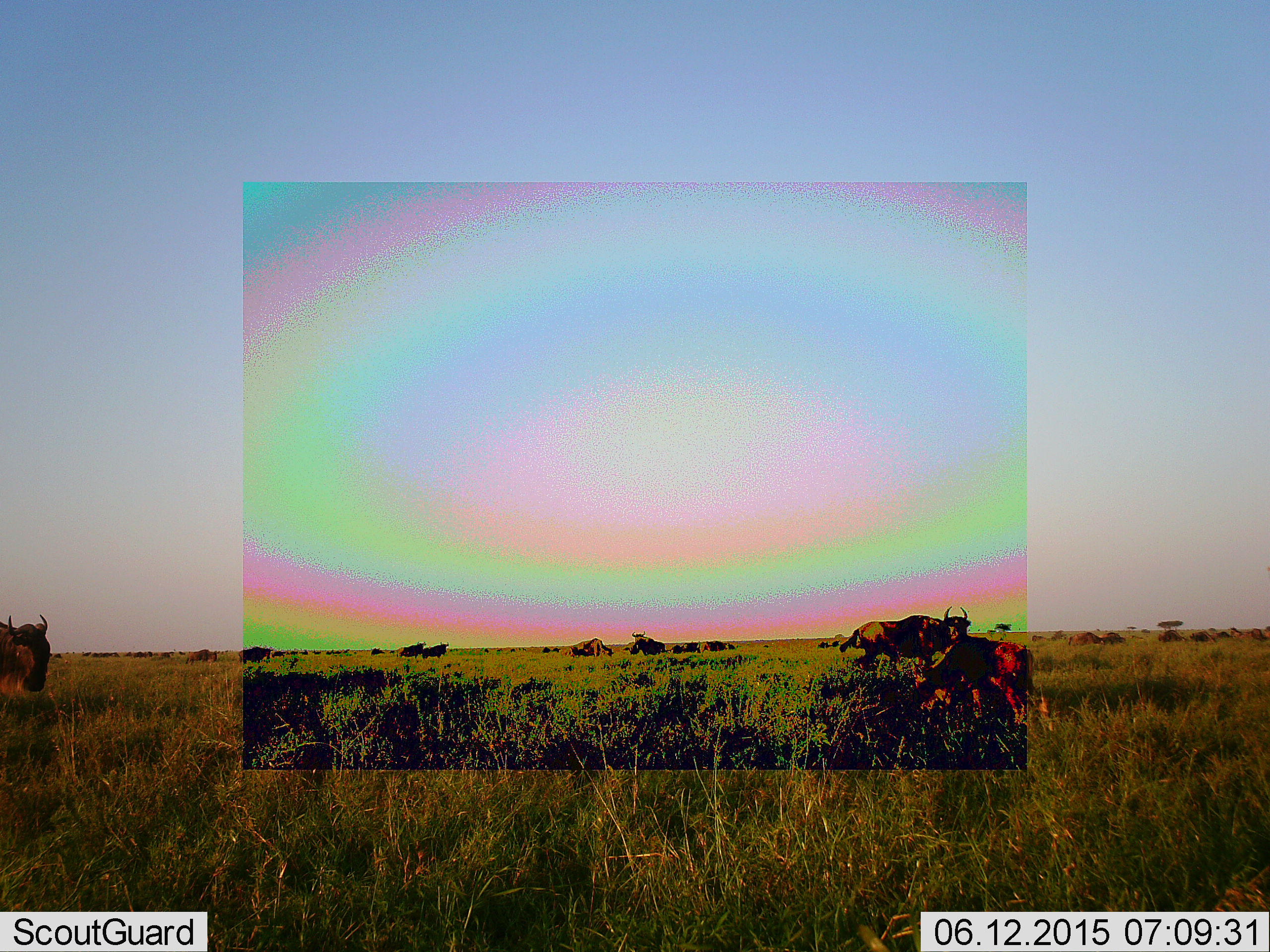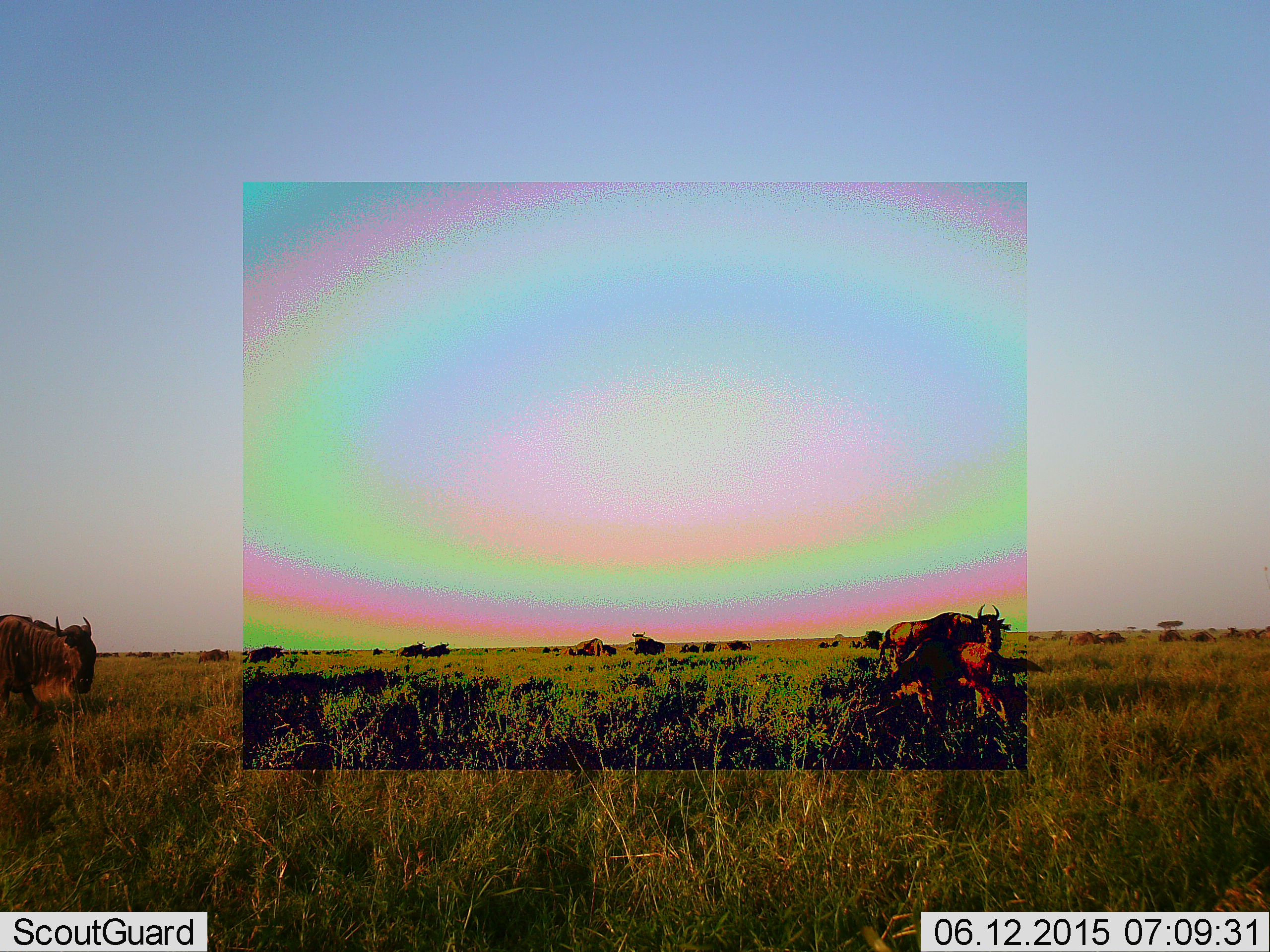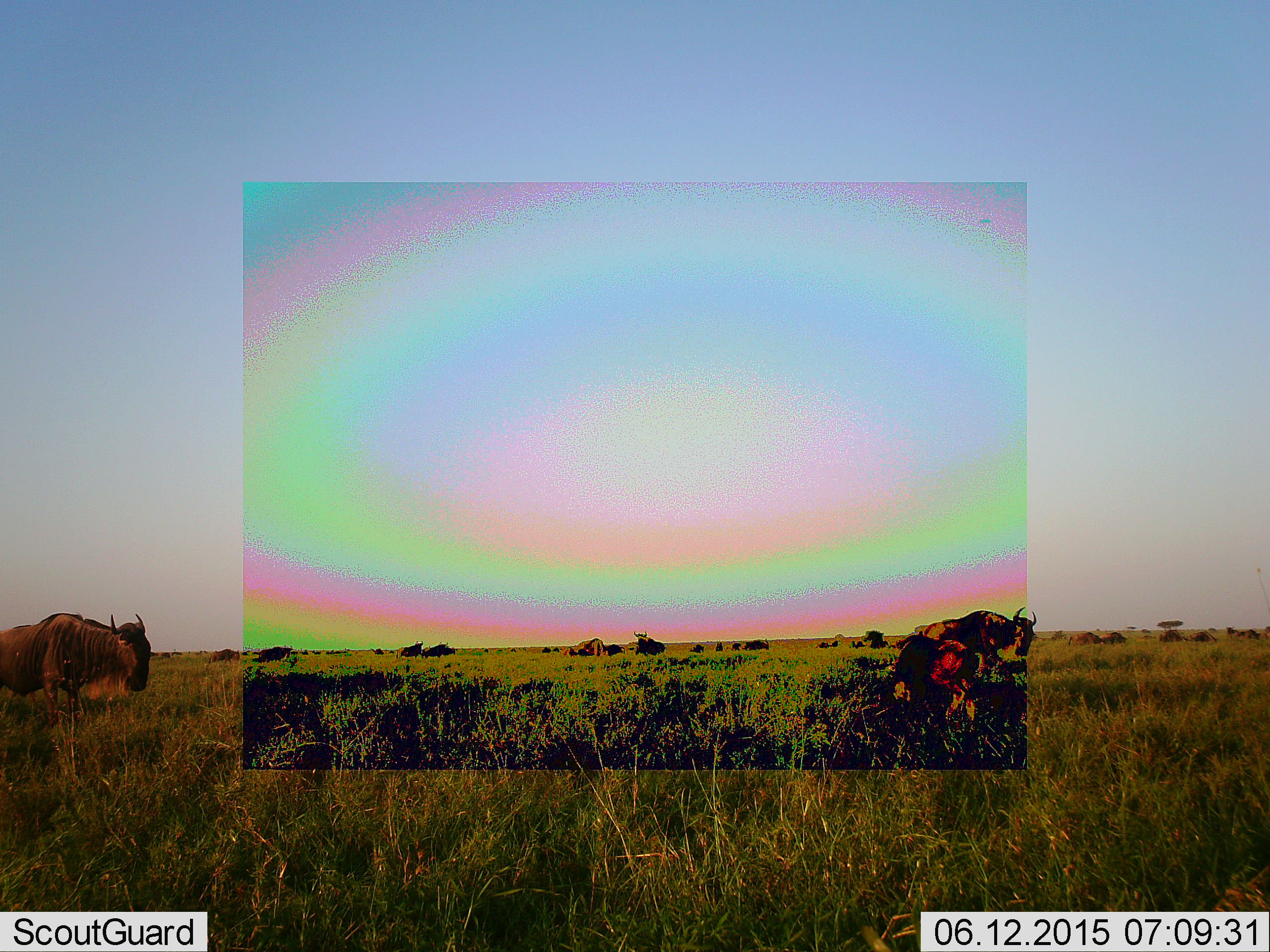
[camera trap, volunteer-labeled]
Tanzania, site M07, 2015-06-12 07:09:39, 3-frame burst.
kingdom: Animalia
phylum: Chordata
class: Mammalia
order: Artiodactyla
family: Bovidae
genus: Connochaetes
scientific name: Connochaetes taurinus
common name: blue wildebeest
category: wildebeest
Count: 11-50.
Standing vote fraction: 60%.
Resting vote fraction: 10%.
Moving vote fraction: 90%.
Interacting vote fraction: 0%.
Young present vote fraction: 10%.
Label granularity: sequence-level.